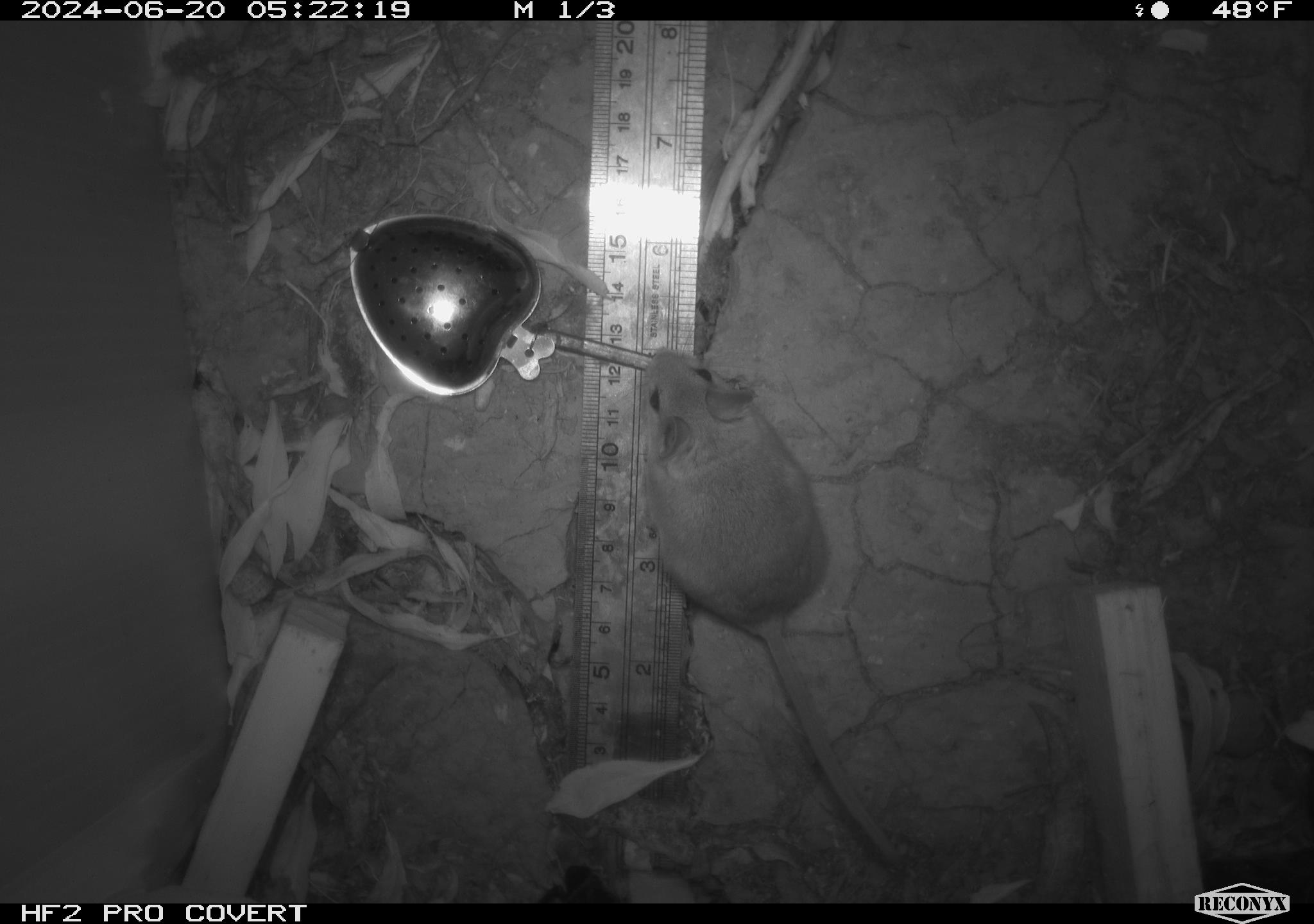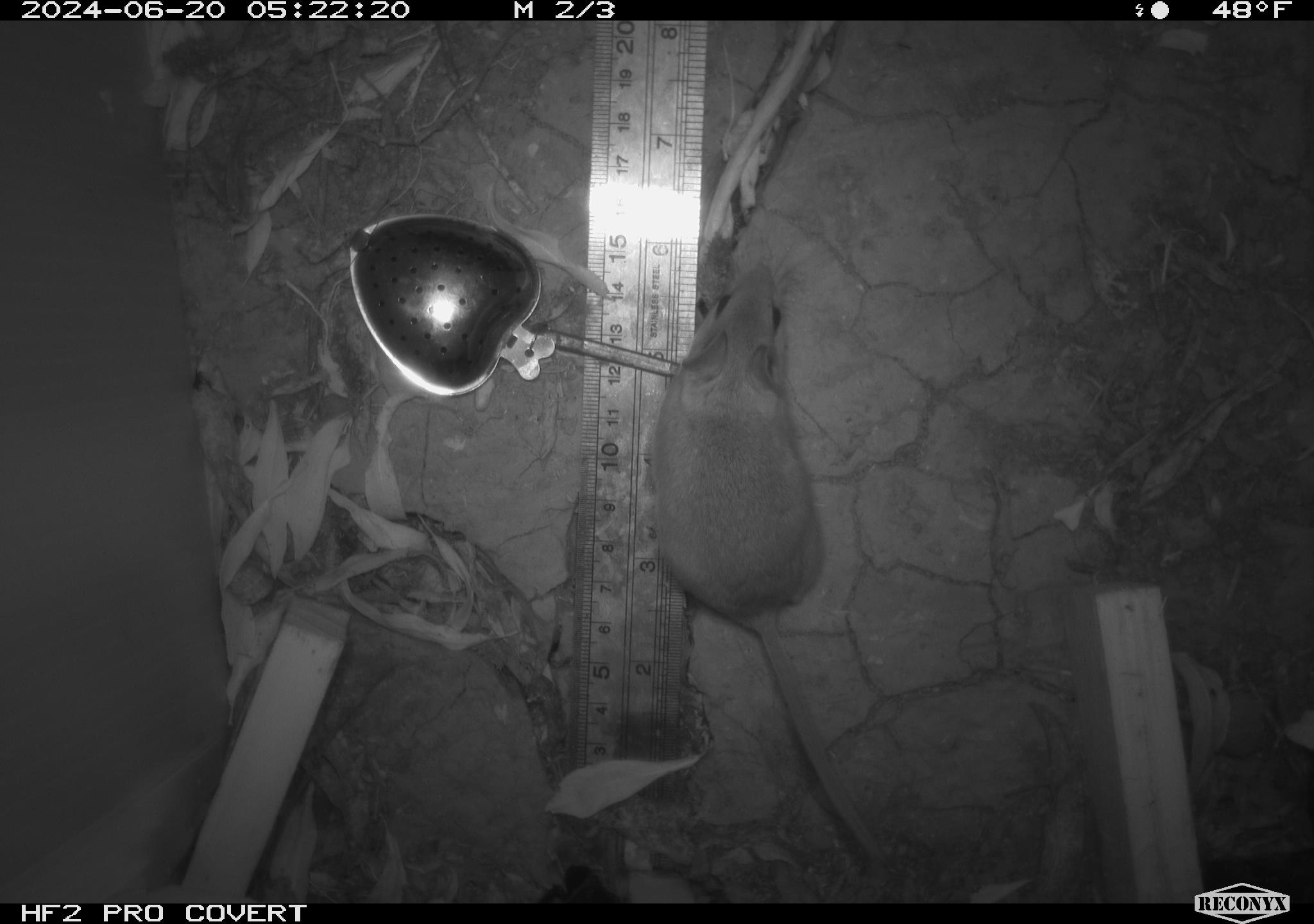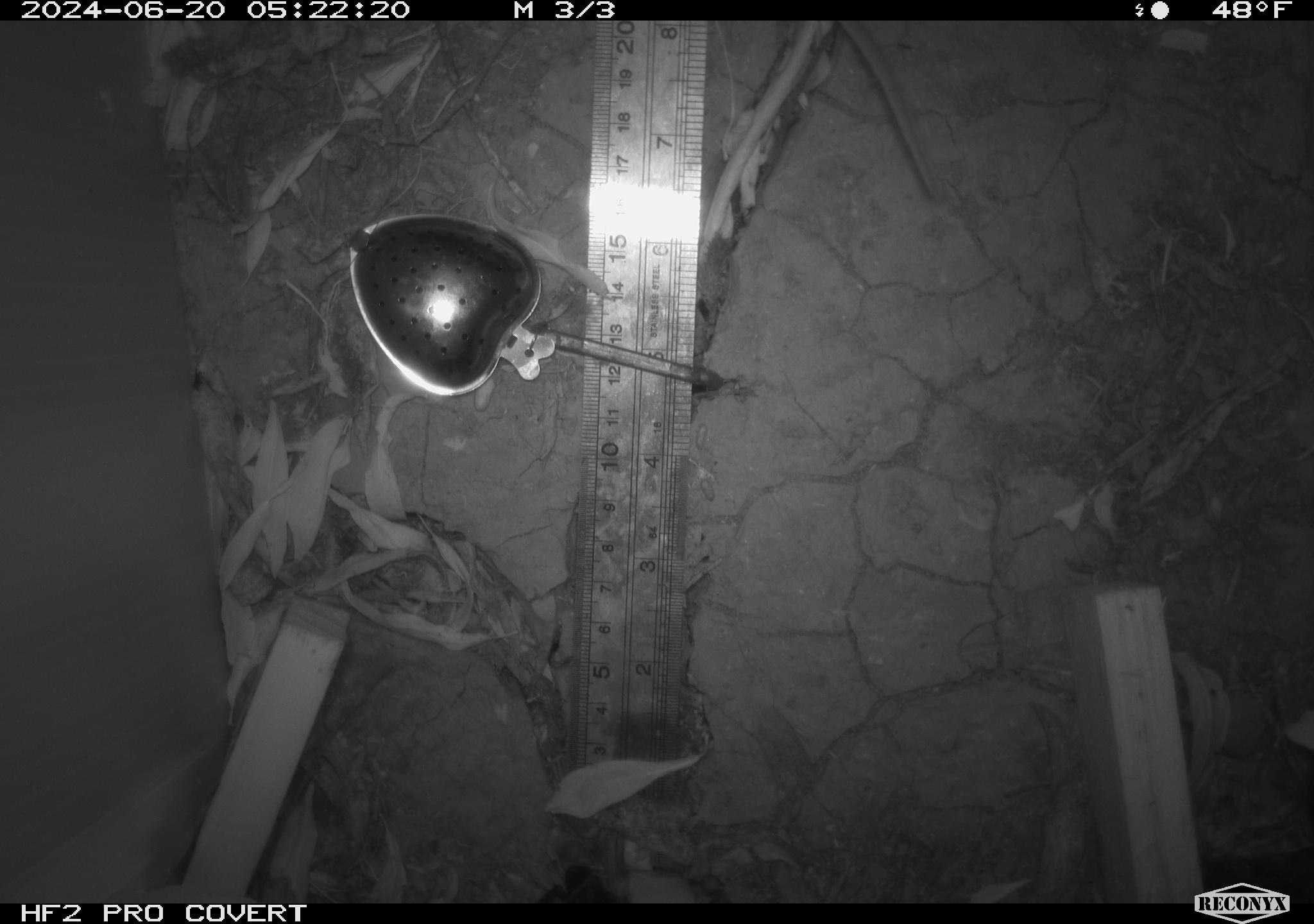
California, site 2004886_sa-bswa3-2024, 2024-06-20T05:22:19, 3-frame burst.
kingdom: Animalia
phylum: Chordata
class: Mammalia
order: Rodentia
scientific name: Rodentia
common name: mouse species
Mouse species (Rodentia).